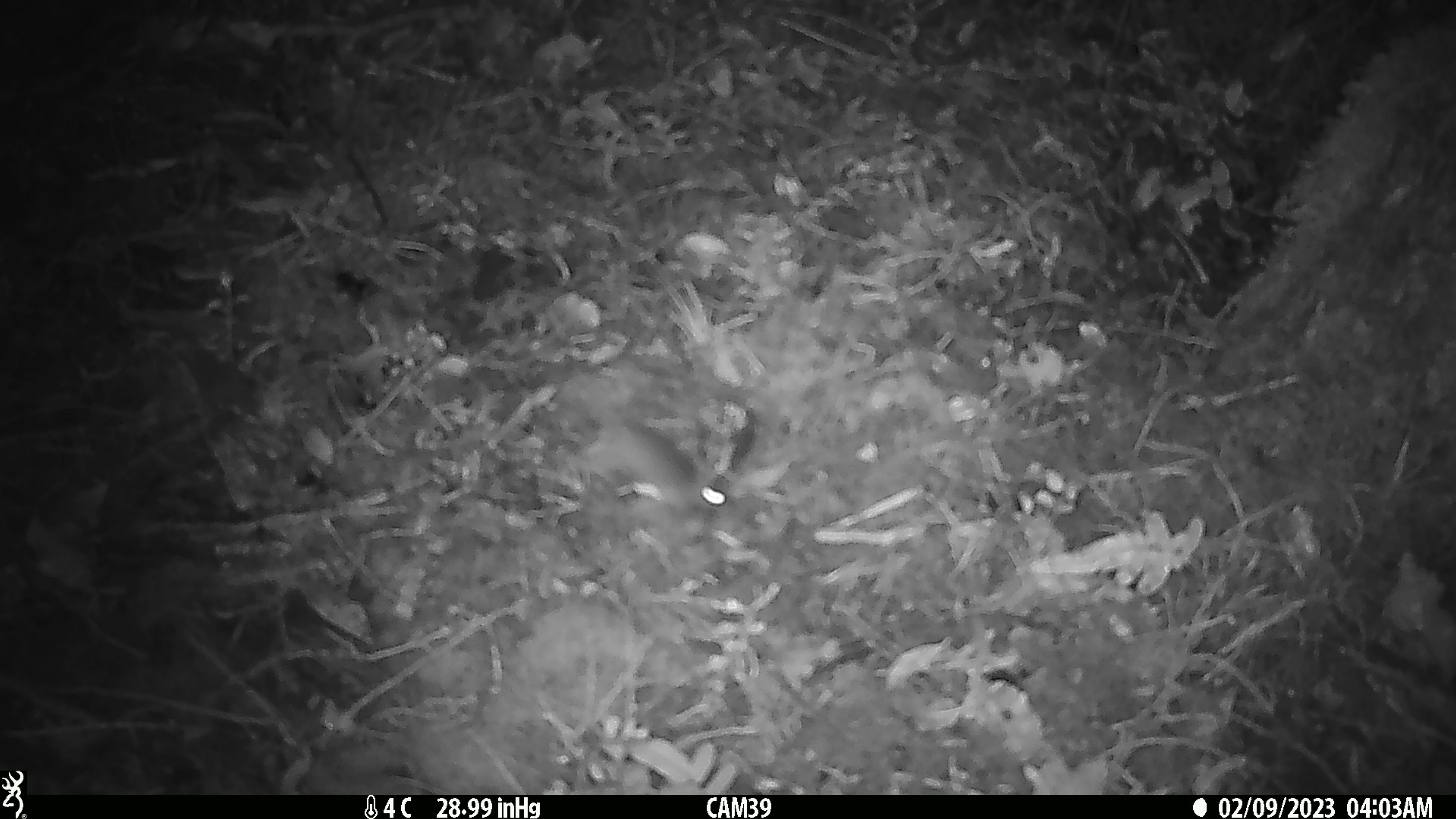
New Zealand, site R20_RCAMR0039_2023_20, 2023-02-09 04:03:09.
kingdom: Animalia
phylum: Chordata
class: Mammalia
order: Rodentia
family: Muridae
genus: Mus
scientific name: Mus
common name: mouse